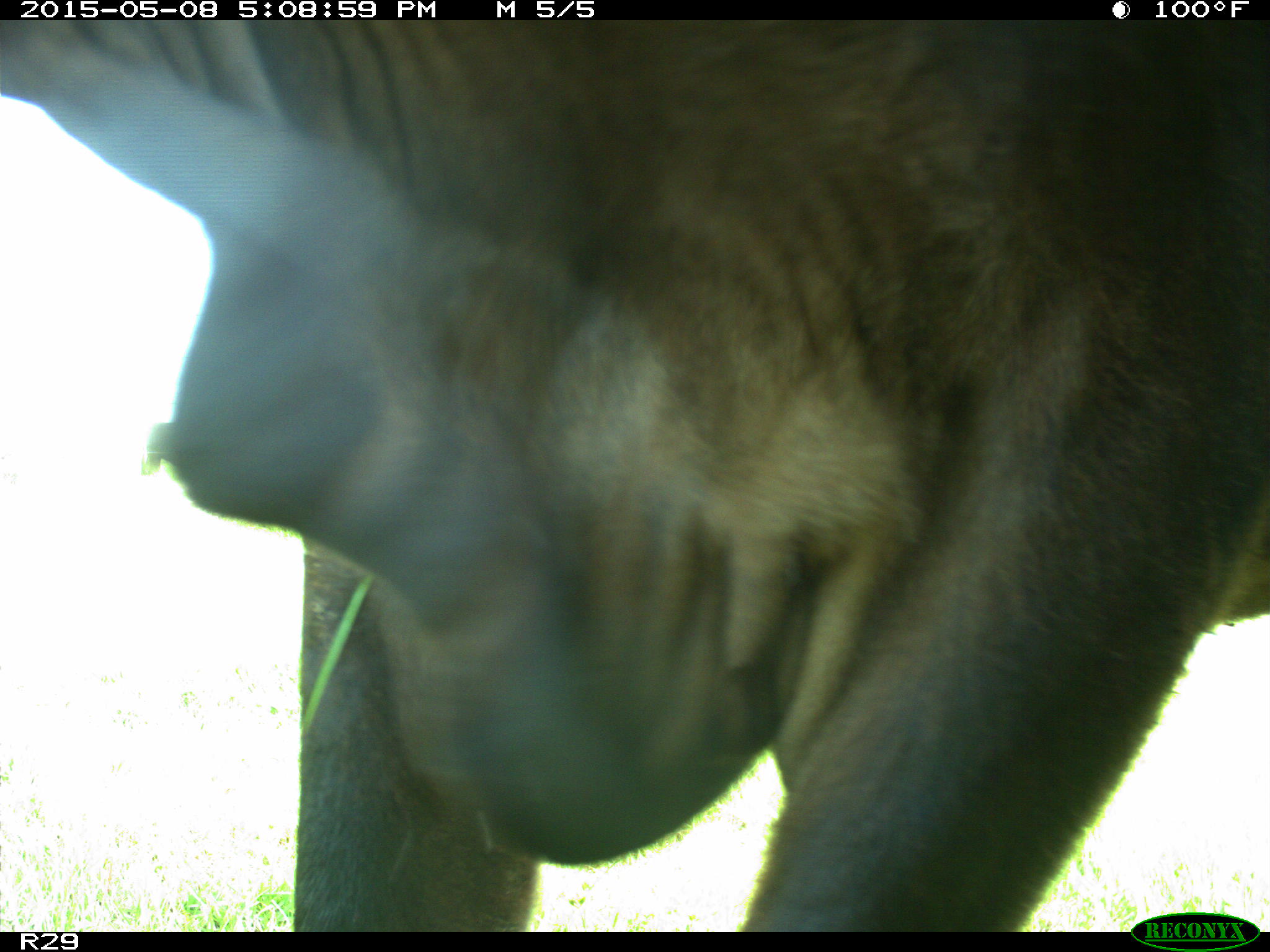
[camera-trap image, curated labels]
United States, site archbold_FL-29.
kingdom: Animalia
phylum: Chordata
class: Mammalia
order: Artiodactyla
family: Bovidae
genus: Bos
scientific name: Bos taurus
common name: domestic cow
Bos taurus (domestic cow).